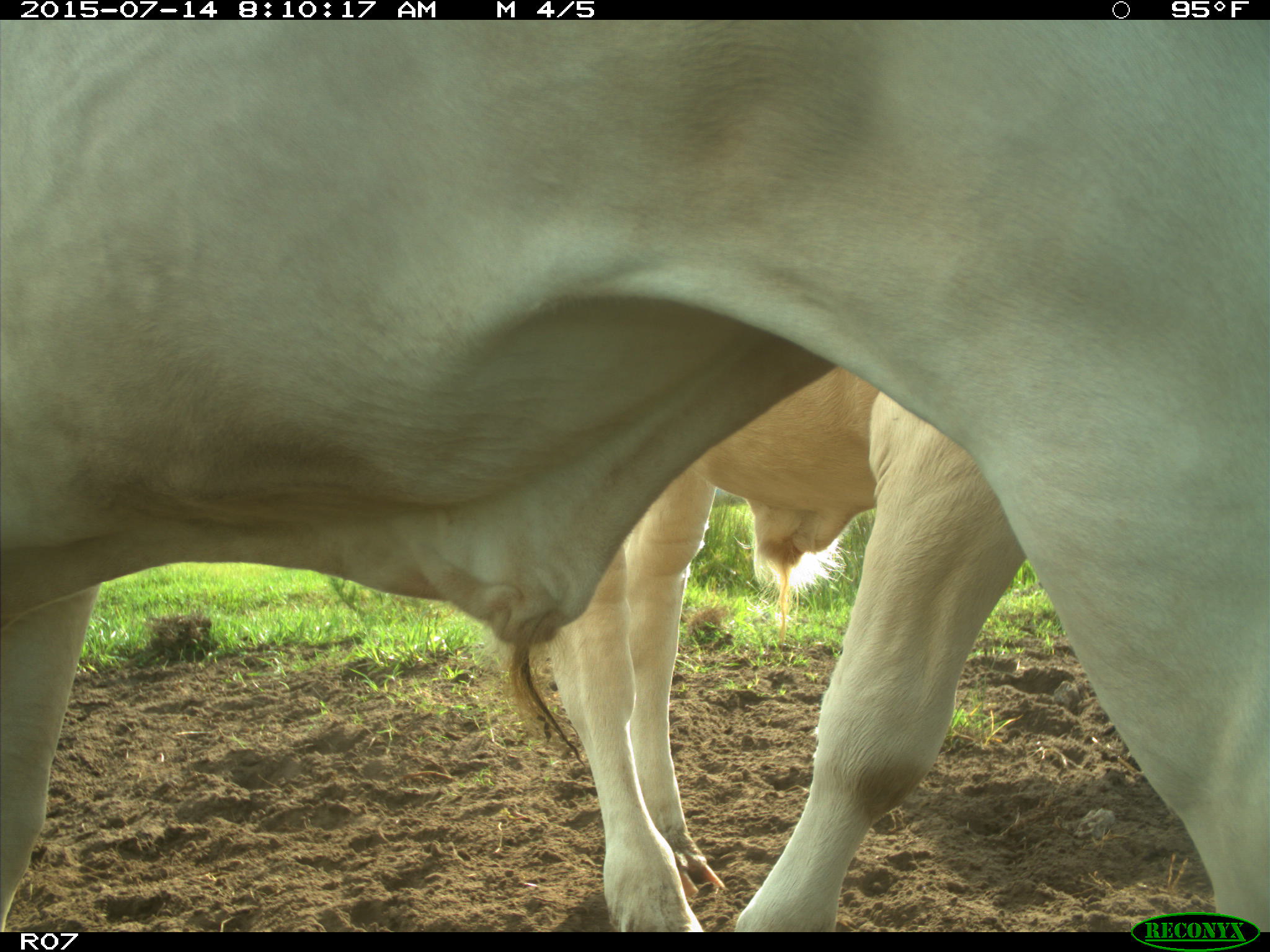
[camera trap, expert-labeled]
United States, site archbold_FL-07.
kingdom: Animalia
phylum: Chordata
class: Mammalia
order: Artiodactyla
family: Bovidae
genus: Bos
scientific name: Bos taurus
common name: domestic cow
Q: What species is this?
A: Bos taurus (domestic cow).